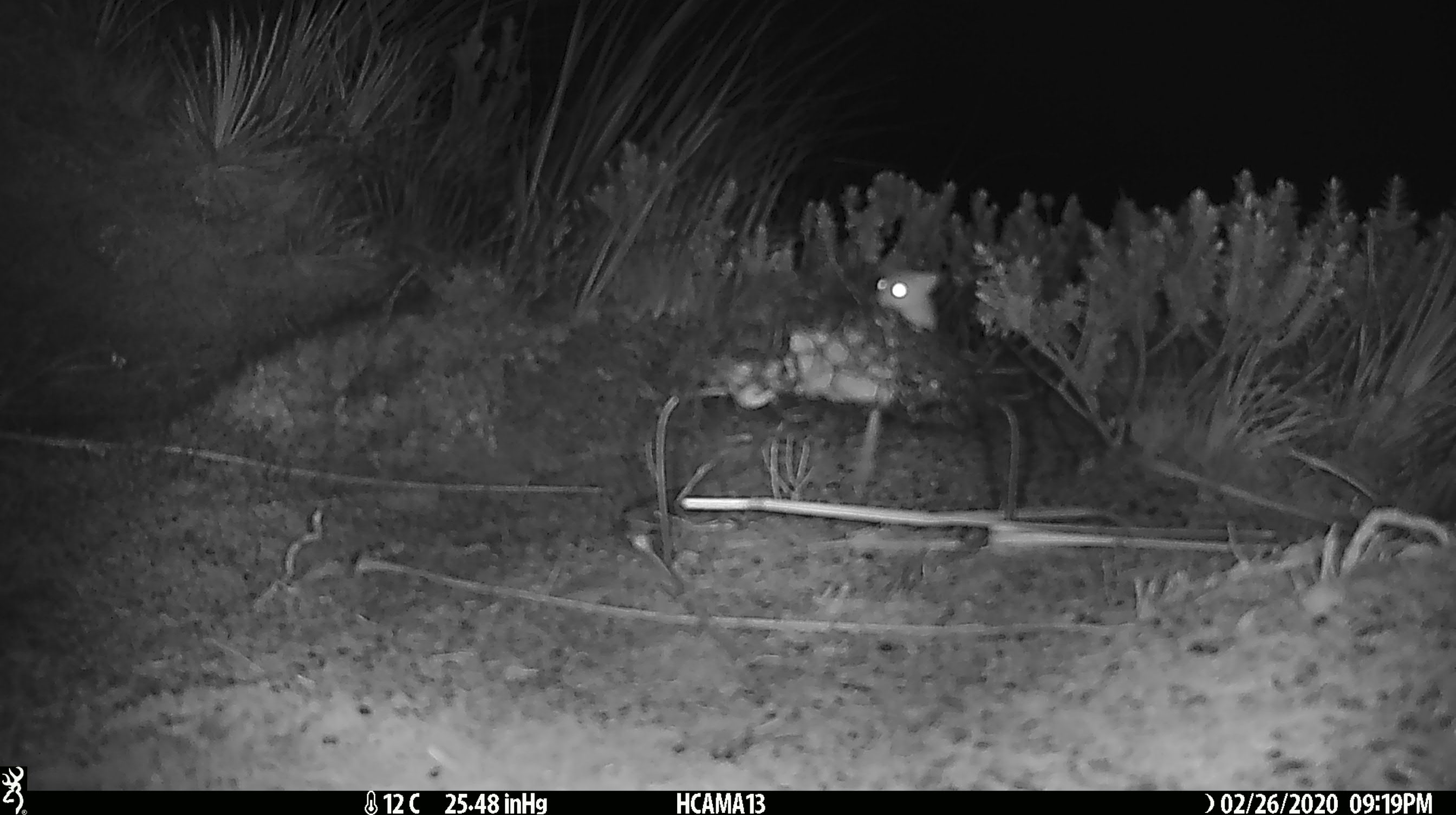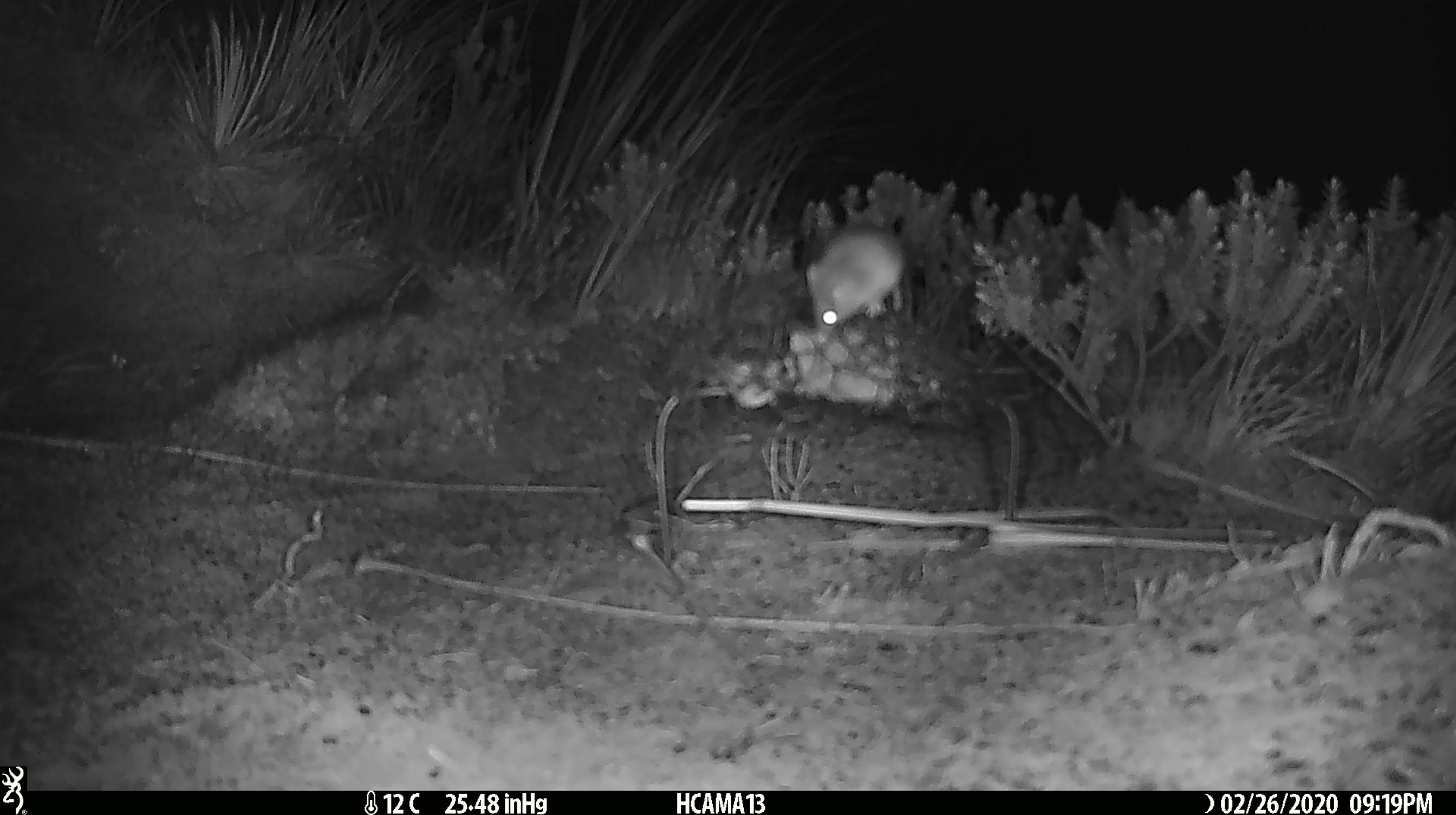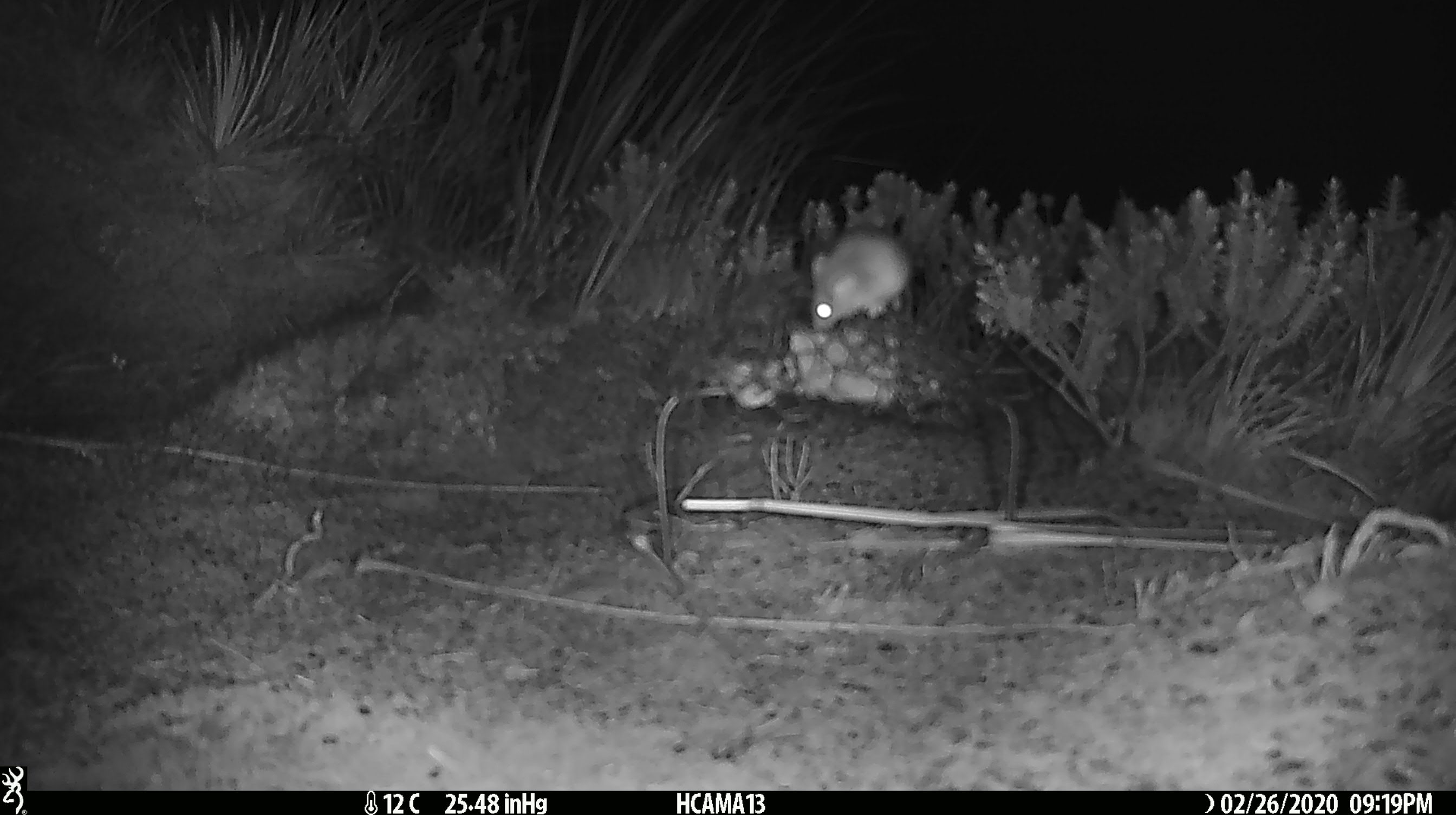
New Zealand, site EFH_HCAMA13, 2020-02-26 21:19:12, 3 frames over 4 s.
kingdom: Animalia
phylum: Chordata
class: Mammalia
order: Rodentia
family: Muridae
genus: Mus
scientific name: Mus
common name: mouse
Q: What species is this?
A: Mouse (Mus).